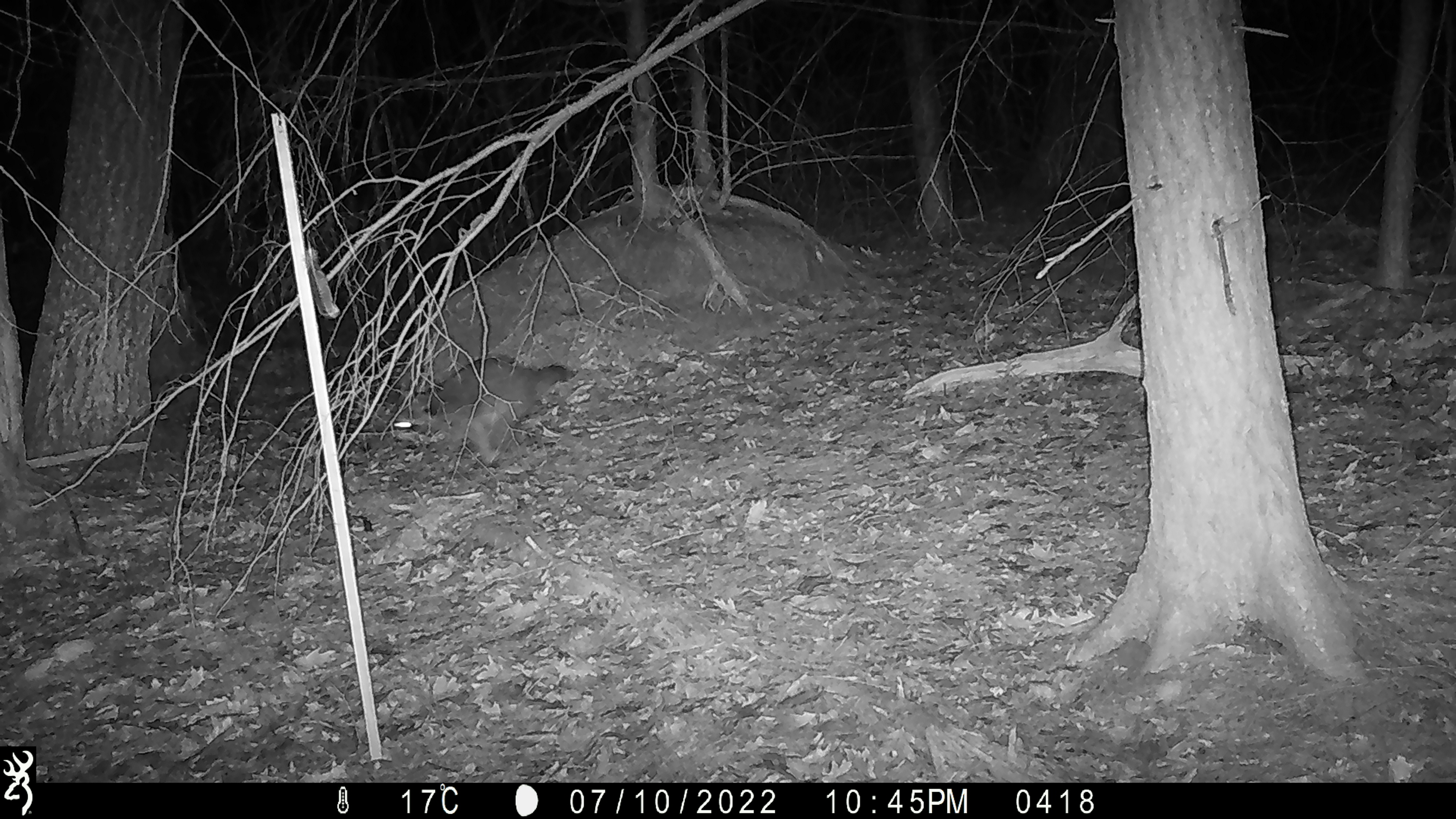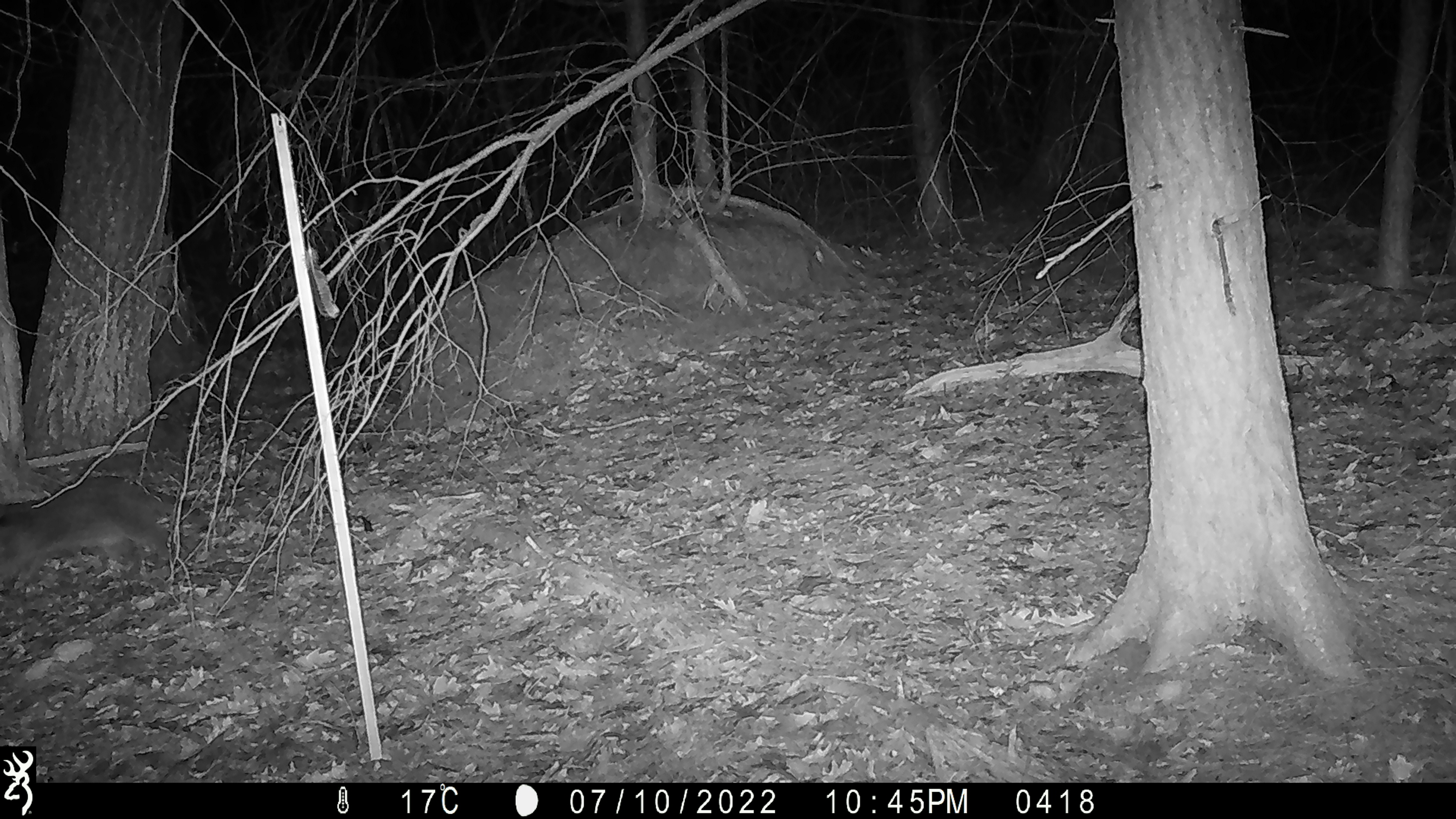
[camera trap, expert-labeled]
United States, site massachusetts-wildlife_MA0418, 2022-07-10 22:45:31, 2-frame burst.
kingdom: Animalia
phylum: Chordata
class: Mammalia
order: Carnivora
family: Procyonidae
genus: Procyon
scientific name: Procyon lotor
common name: raccoon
Raccoon (Procyon lotor).